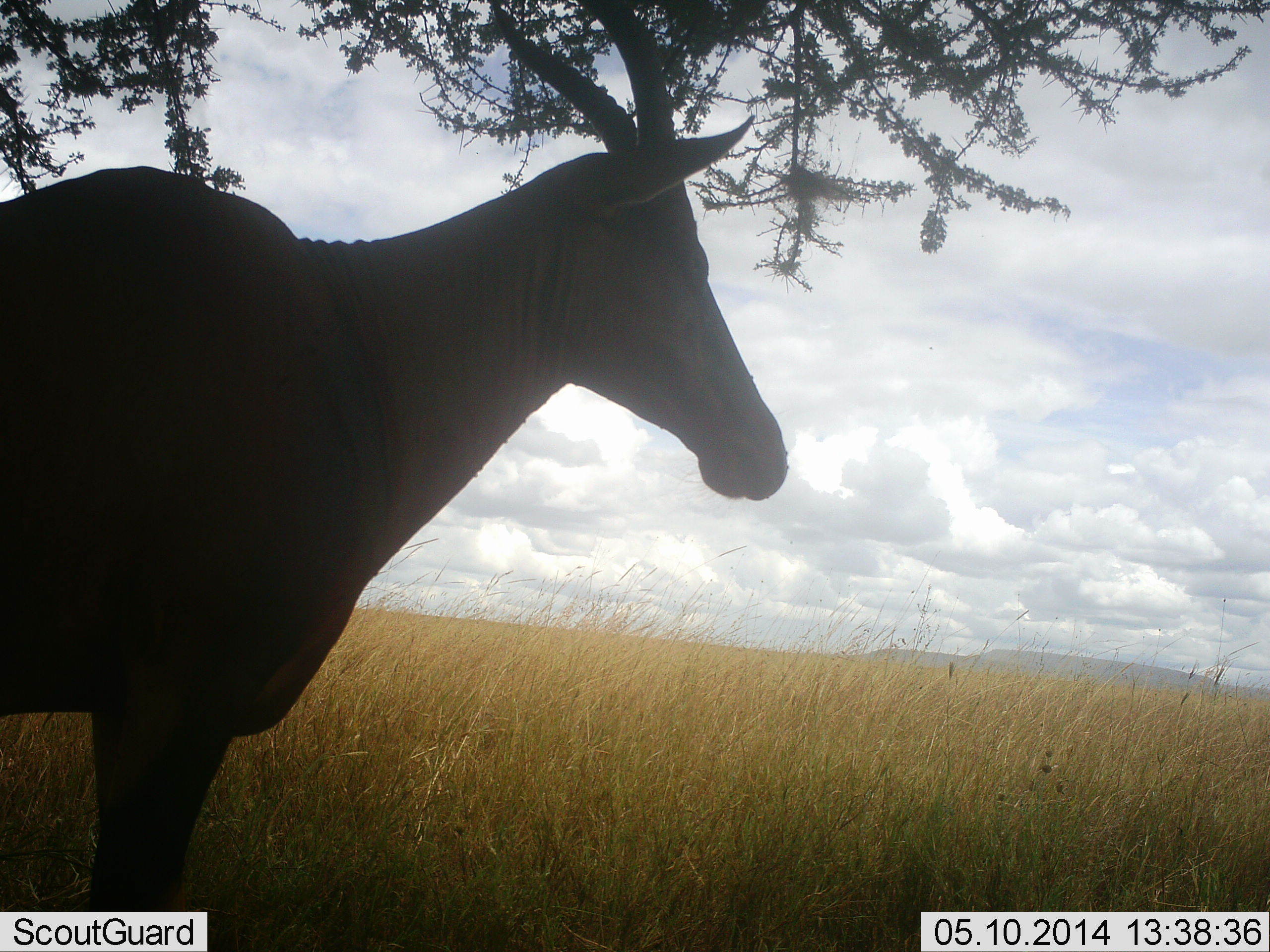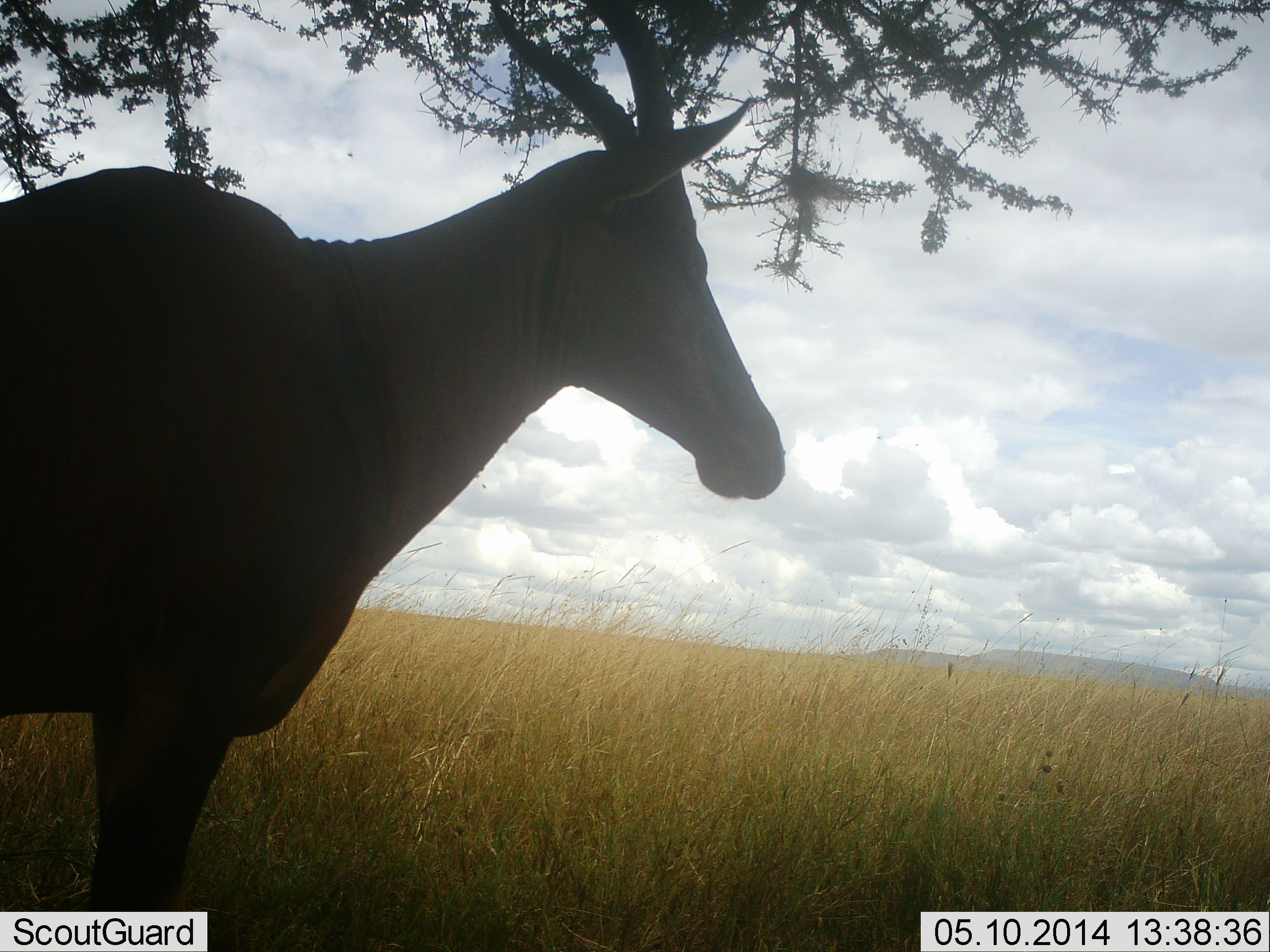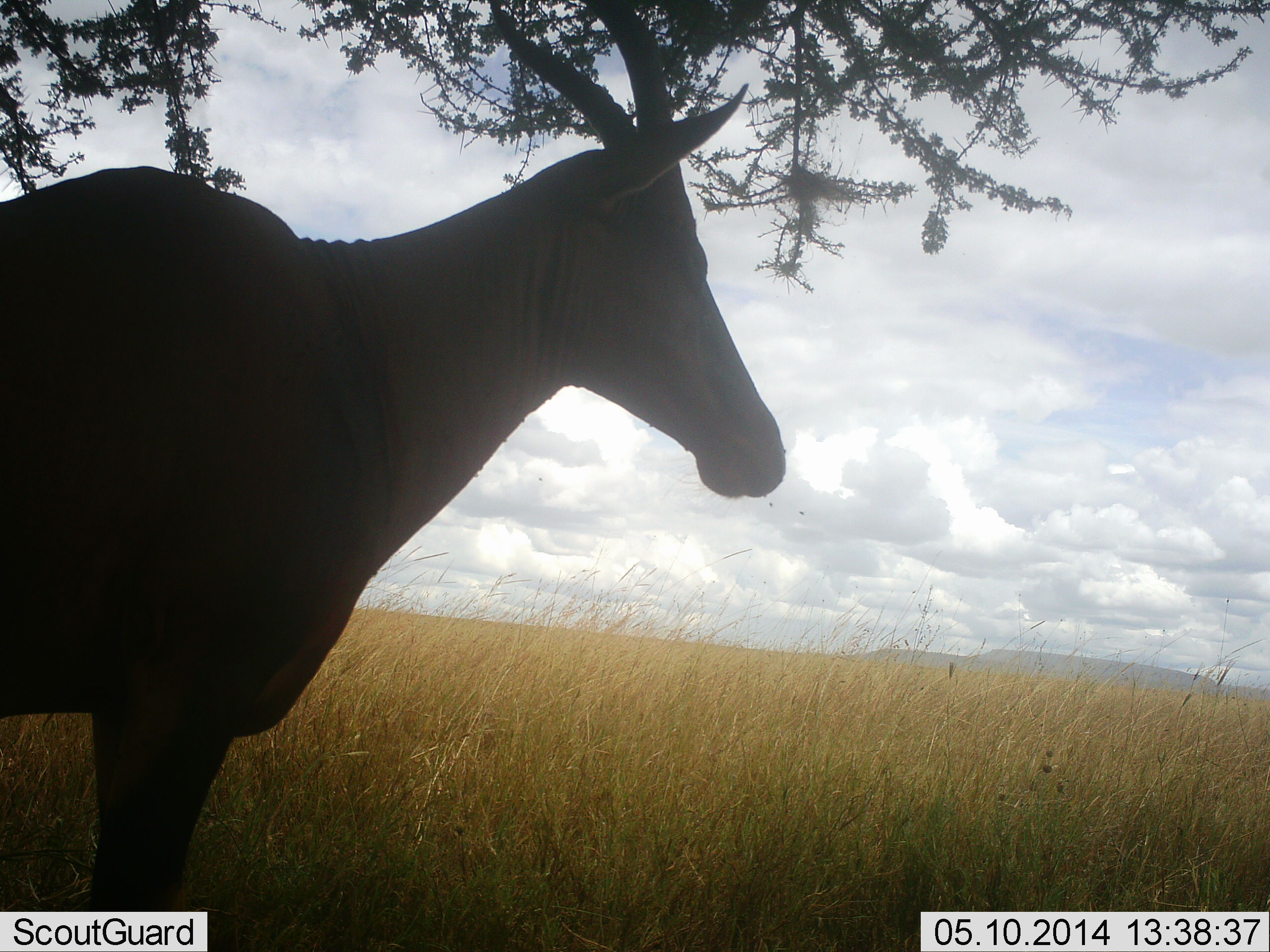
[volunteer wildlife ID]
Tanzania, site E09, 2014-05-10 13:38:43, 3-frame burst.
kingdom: Animalia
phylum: Chordata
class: Mammalia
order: Artiodactyla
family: Bovidae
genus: Alcelaphus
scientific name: Alcelaphus buselaphus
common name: hartebeest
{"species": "hartebeest (Alcelaphus buselaphus)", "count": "1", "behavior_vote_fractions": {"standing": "100%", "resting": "0%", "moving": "0%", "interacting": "0%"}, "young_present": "0%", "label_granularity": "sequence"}